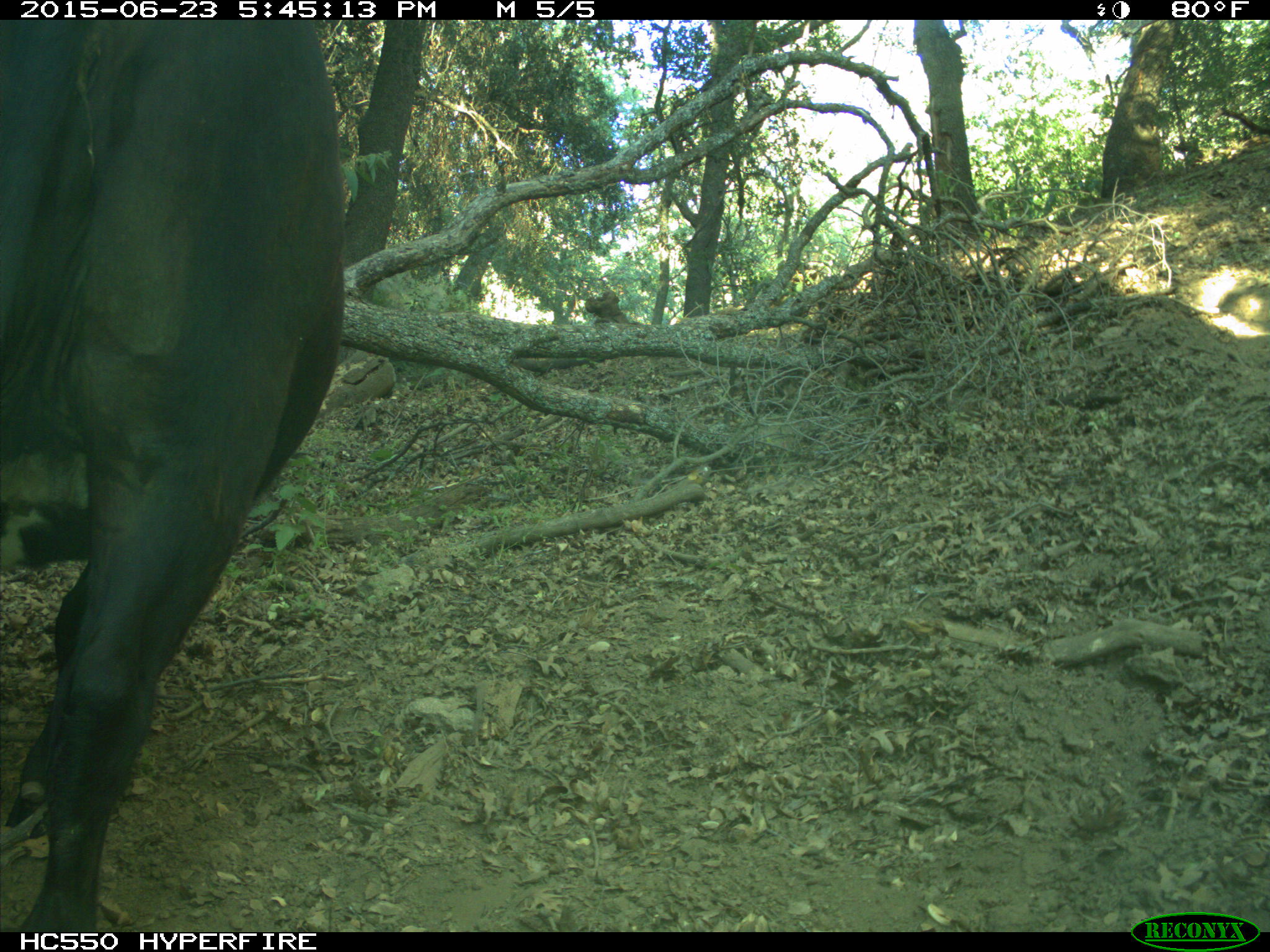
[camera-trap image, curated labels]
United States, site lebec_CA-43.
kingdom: Animalia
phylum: Chordata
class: Mammalia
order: Artiodactyla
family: Bovidae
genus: Bos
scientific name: Bos taurus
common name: domestic cow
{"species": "Bos taurus (domestic cow)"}